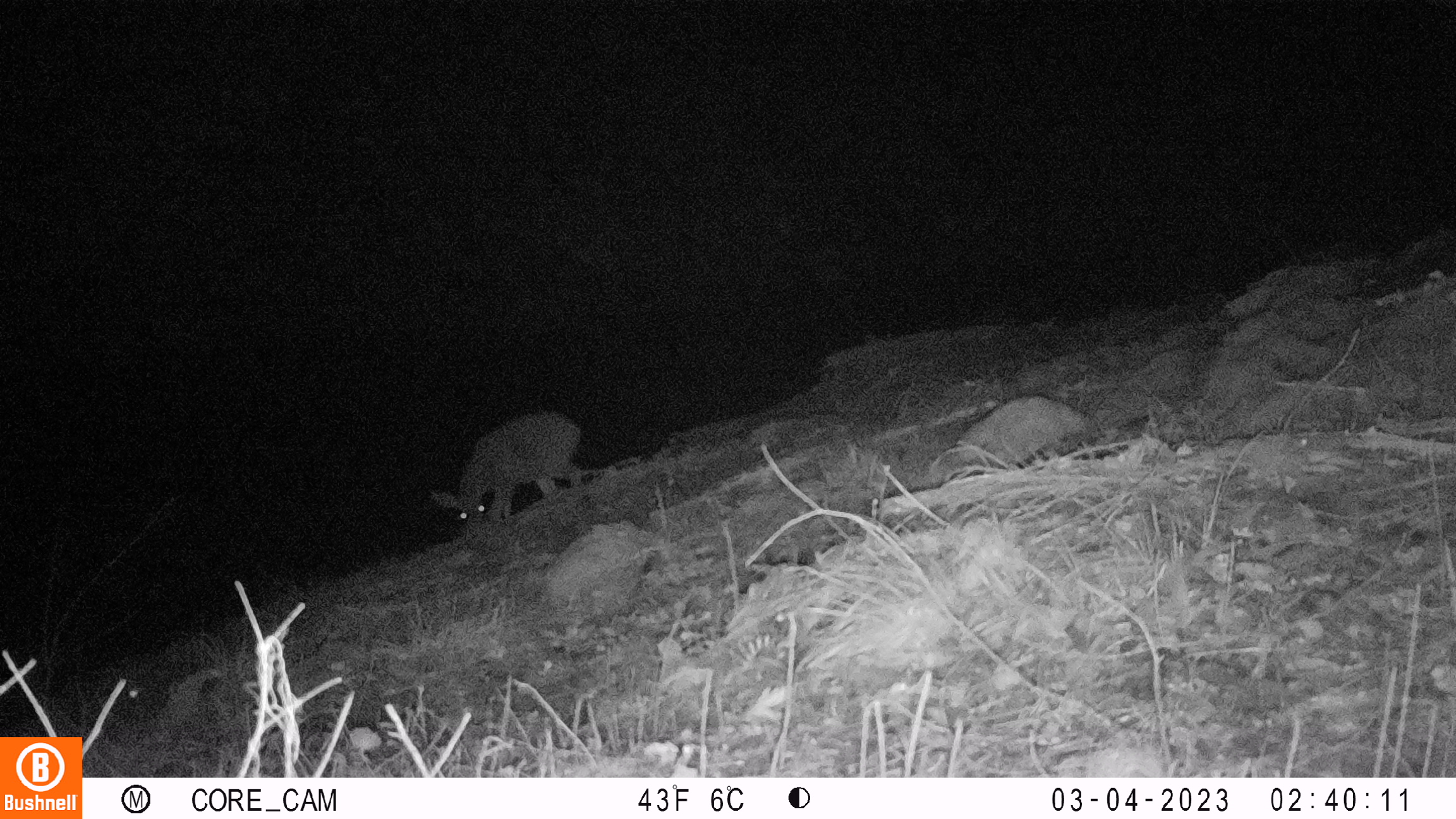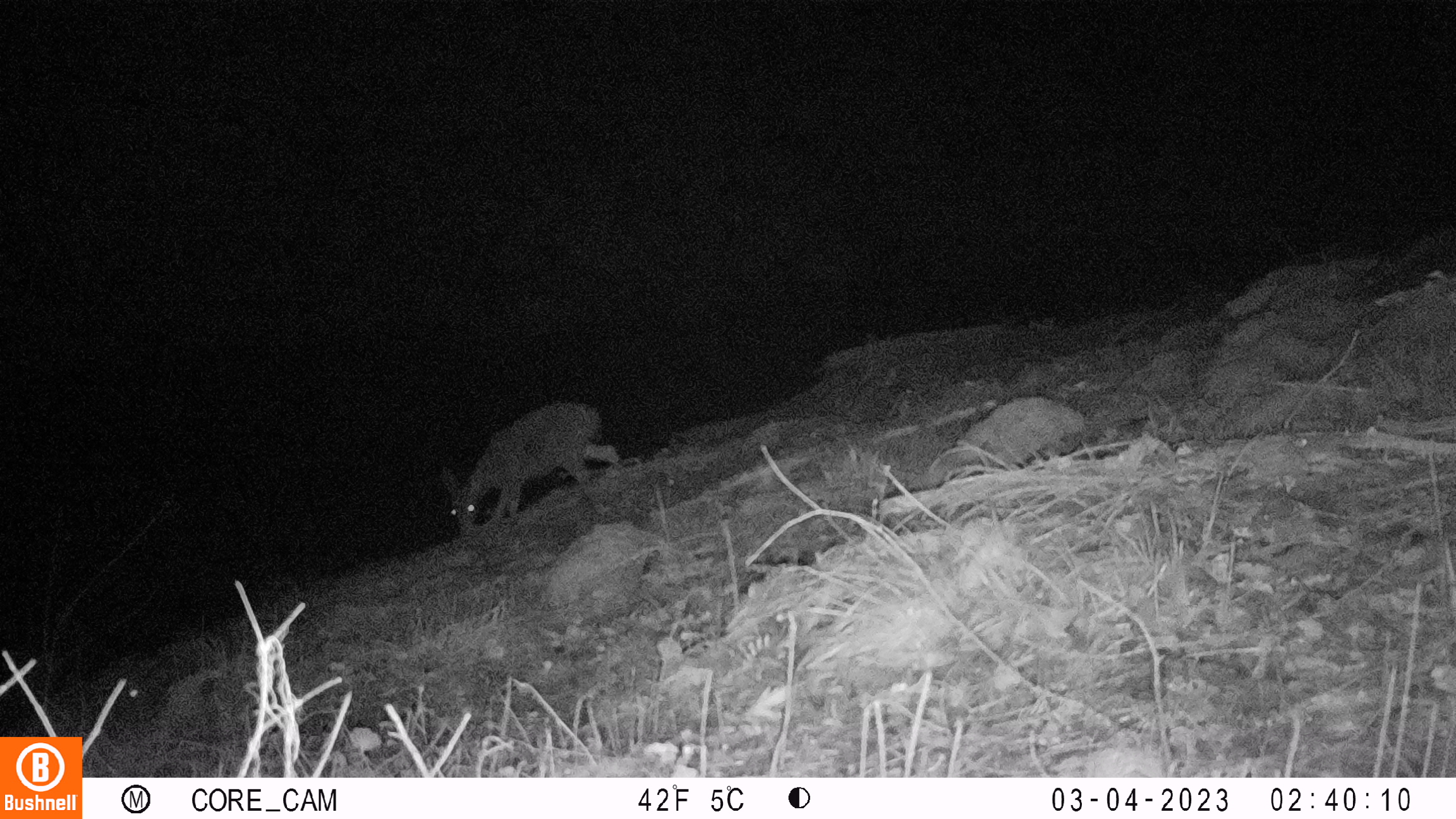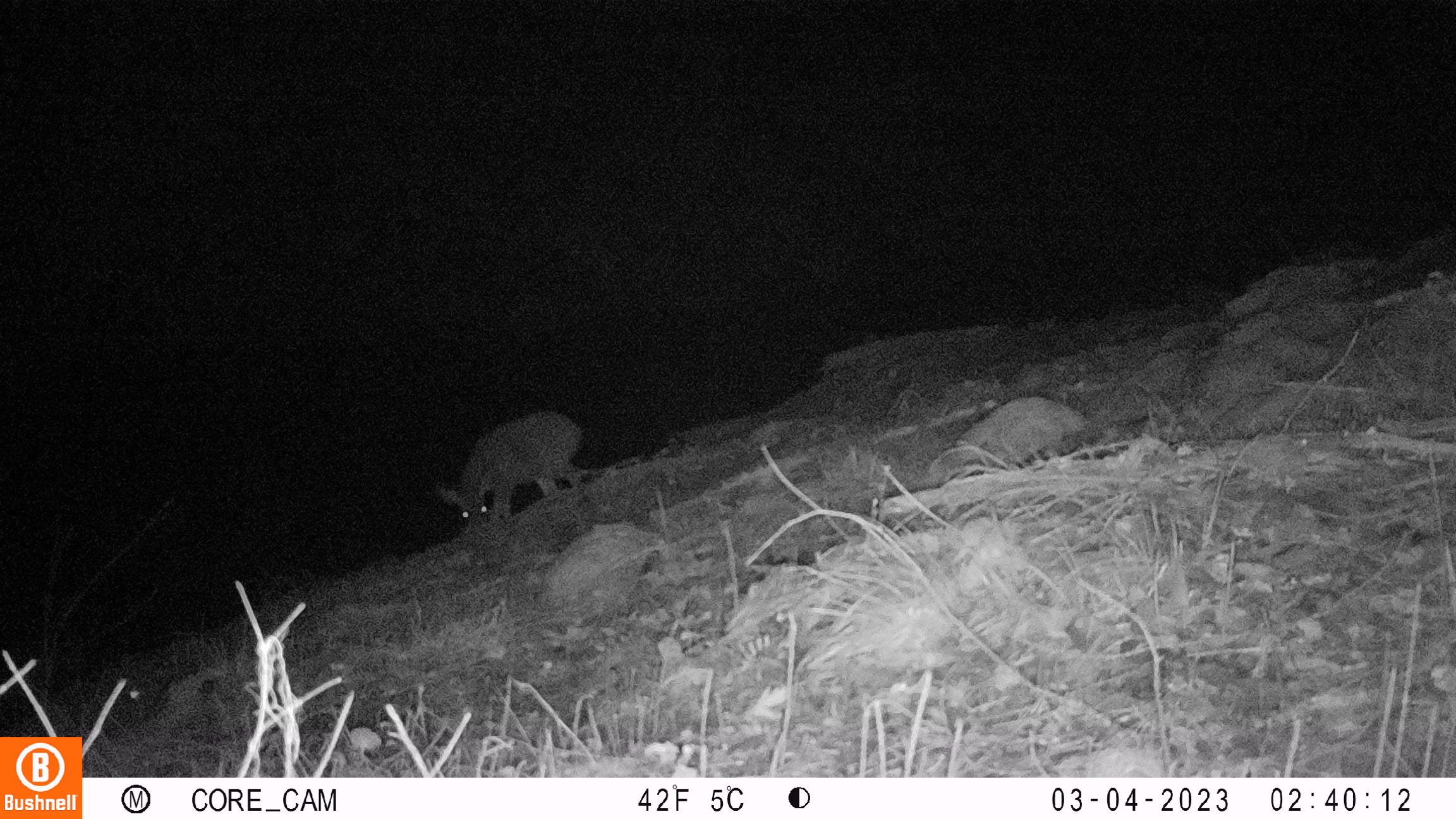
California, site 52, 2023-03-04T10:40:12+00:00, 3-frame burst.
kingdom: Animalia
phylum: Chordata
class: Mammalia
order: Artiodactyla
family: Cervidae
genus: Odocoileus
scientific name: Odocoileus hemionus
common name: mule deer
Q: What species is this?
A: Mule deer (Odocoileus hemionus).